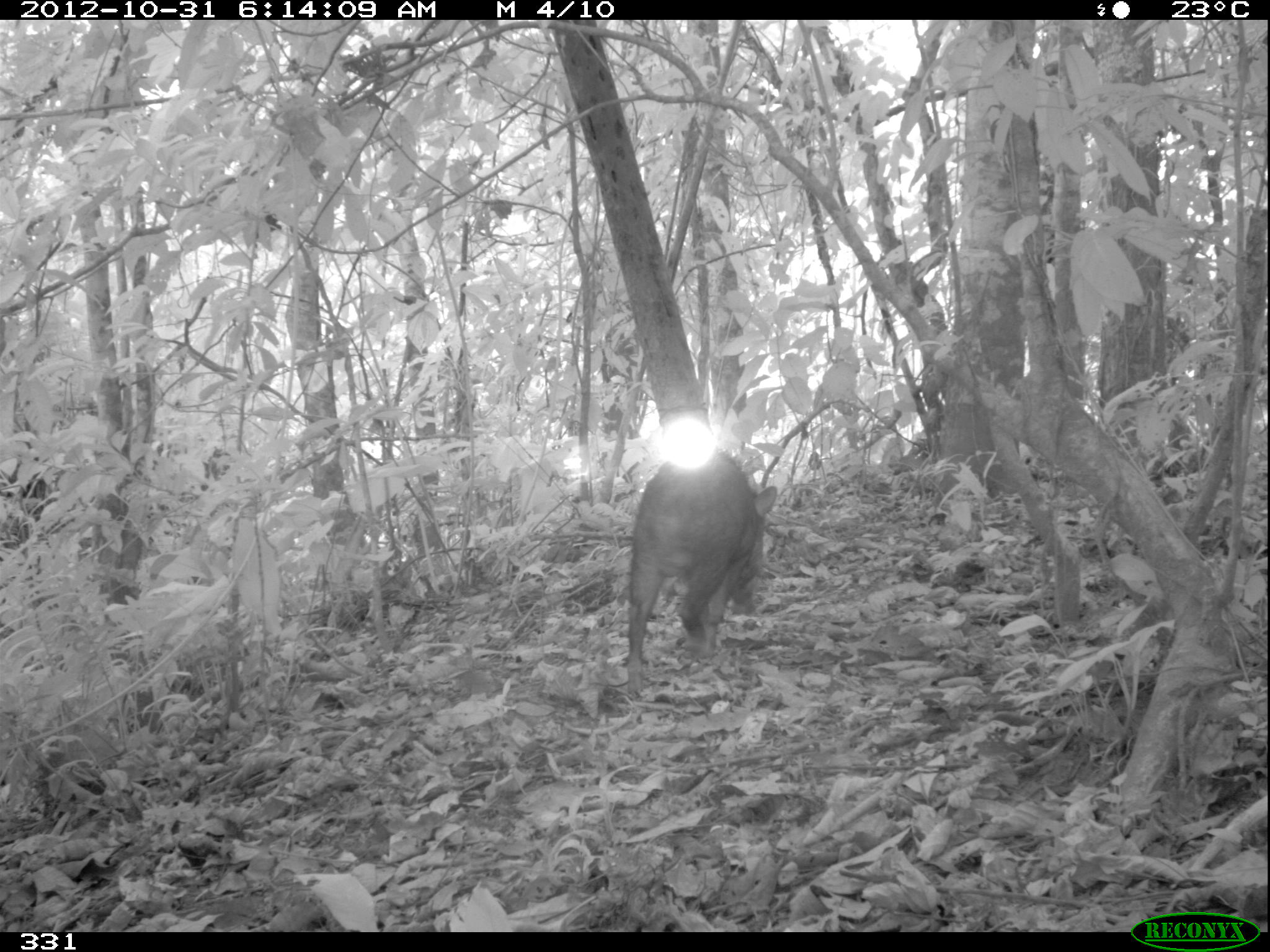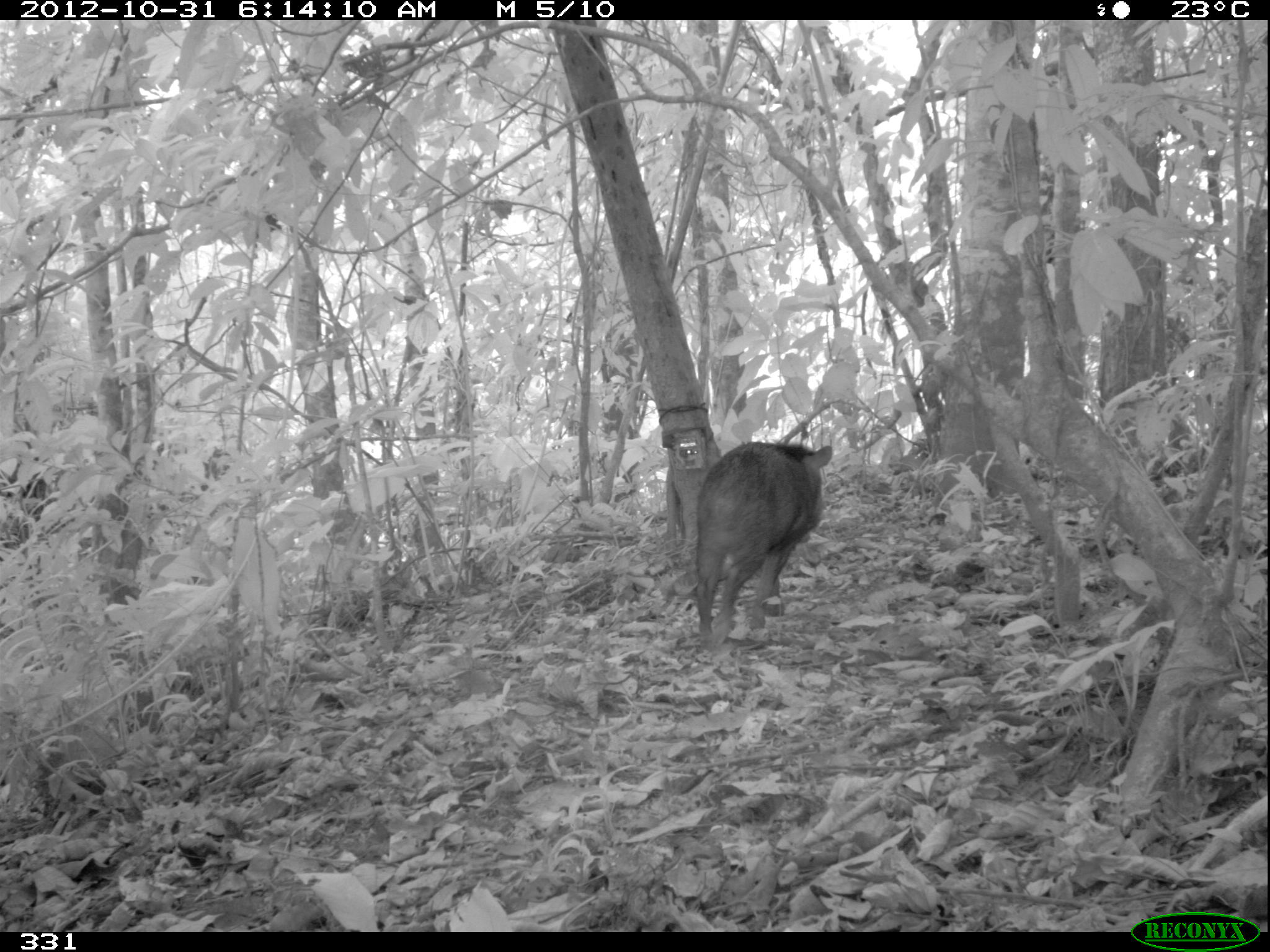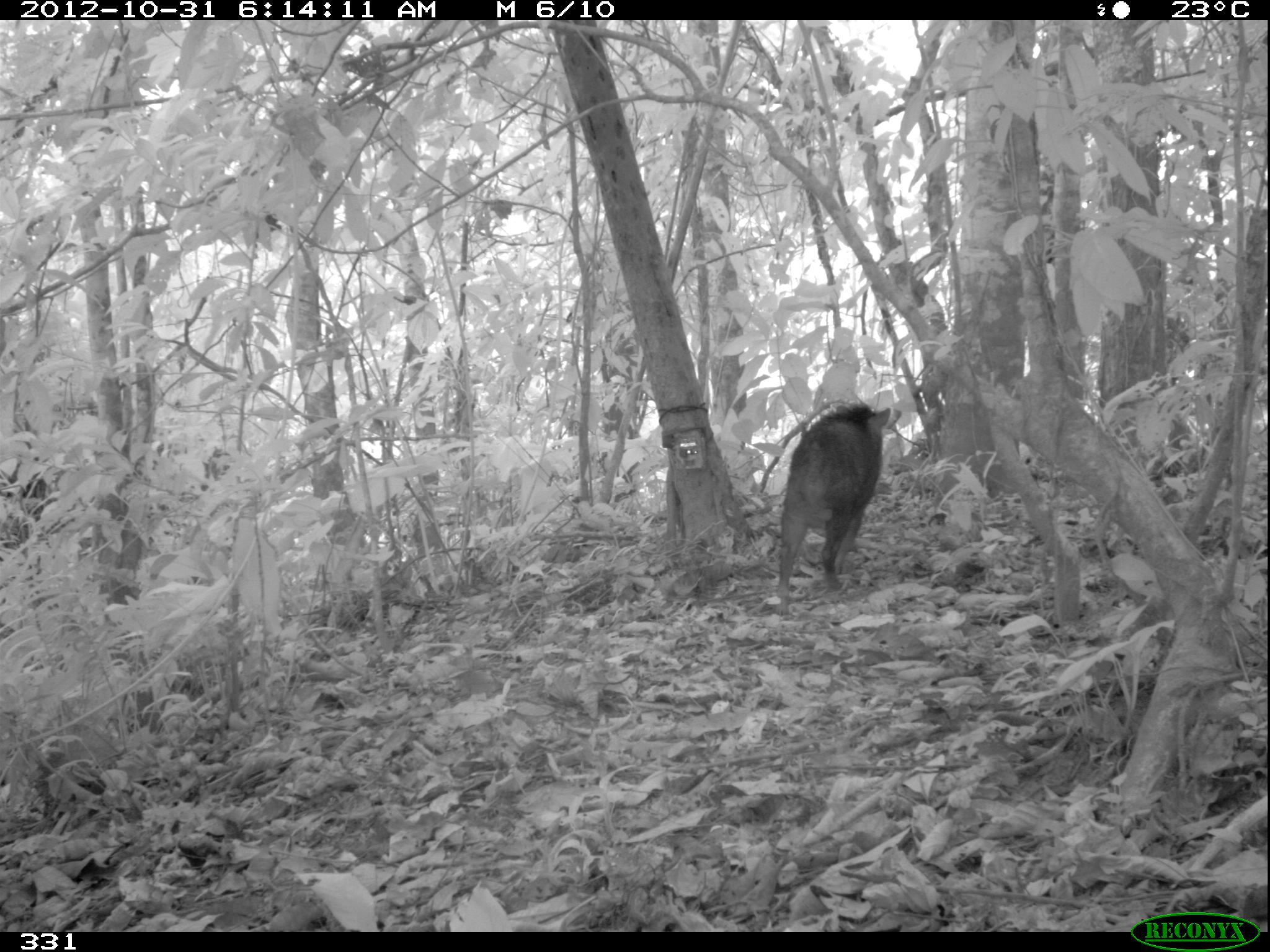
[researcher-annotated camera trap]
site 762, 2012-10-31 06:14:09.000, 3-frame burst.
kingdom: Animalia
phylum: Chordata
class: Mammalia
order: Artiodactyla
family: Tayassuidae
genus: Tayassu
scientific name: Tayassu pecari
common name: white-lipped peccary